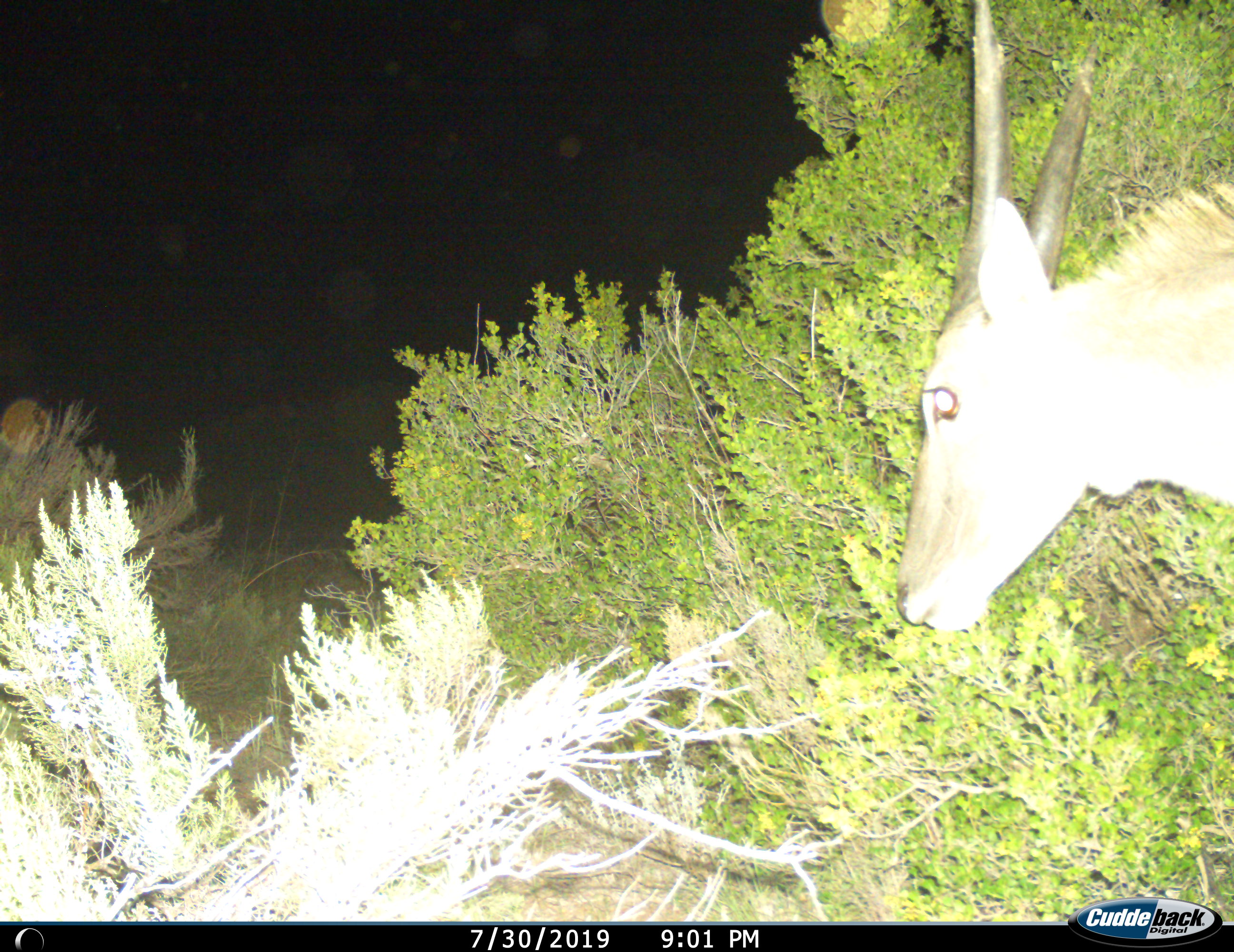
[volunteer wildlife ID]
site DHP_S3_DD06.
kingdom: Animalia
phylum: Chordata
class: Mammalia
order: Artiodactyla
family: Bovidae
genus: Tragelaphus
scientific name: Tragelaphus oryx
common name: eland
Eland (Tragelaphus oryx), count 1. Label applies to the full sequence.